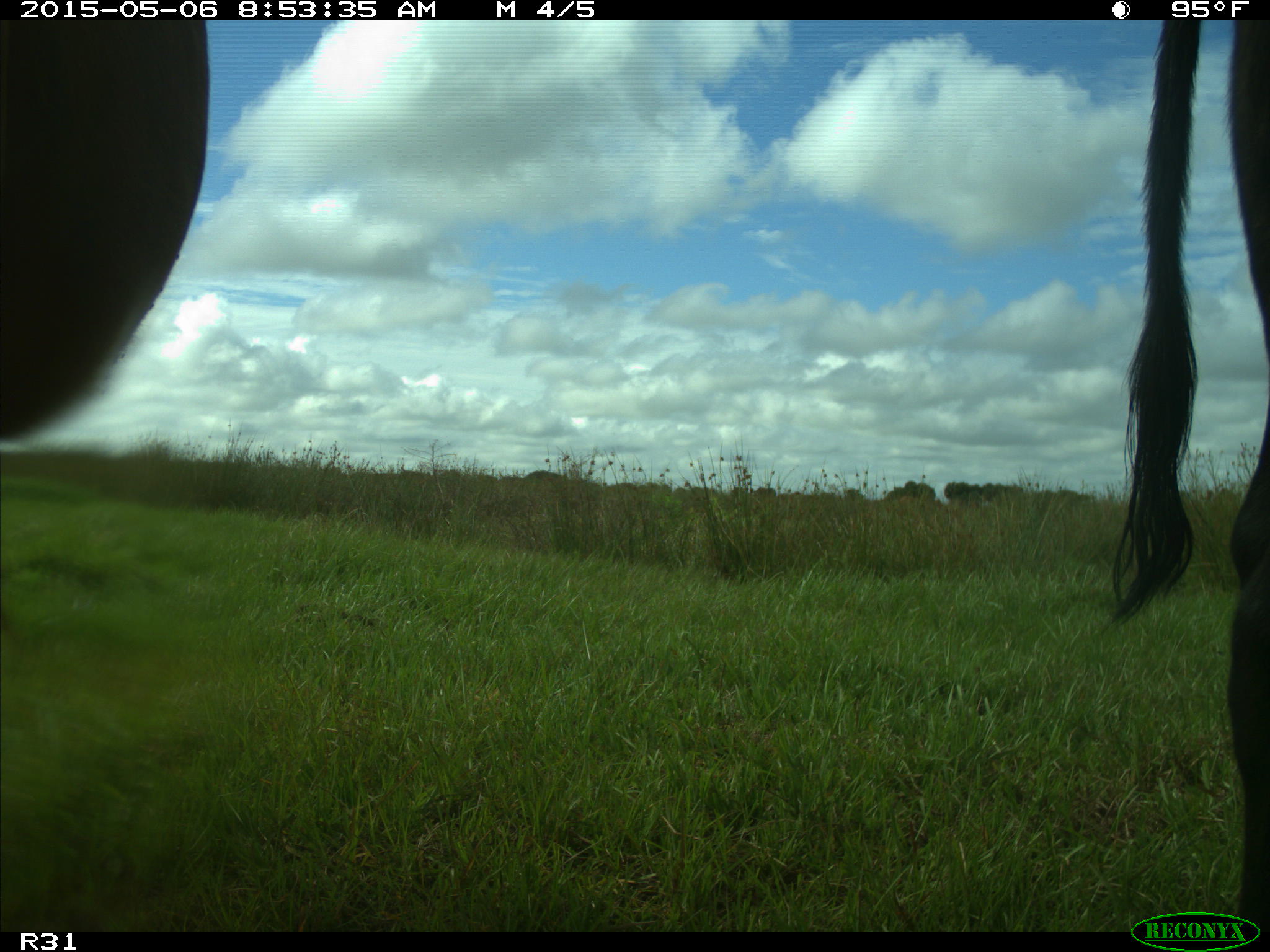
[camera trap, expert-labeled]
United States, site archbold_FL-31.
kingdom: Animalia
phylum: Chordata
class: Mammalia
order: Artiodactyla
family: Bovidae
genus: Bos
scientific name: Bos taurus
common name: domestic cow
Bos taurus (domestic cow).